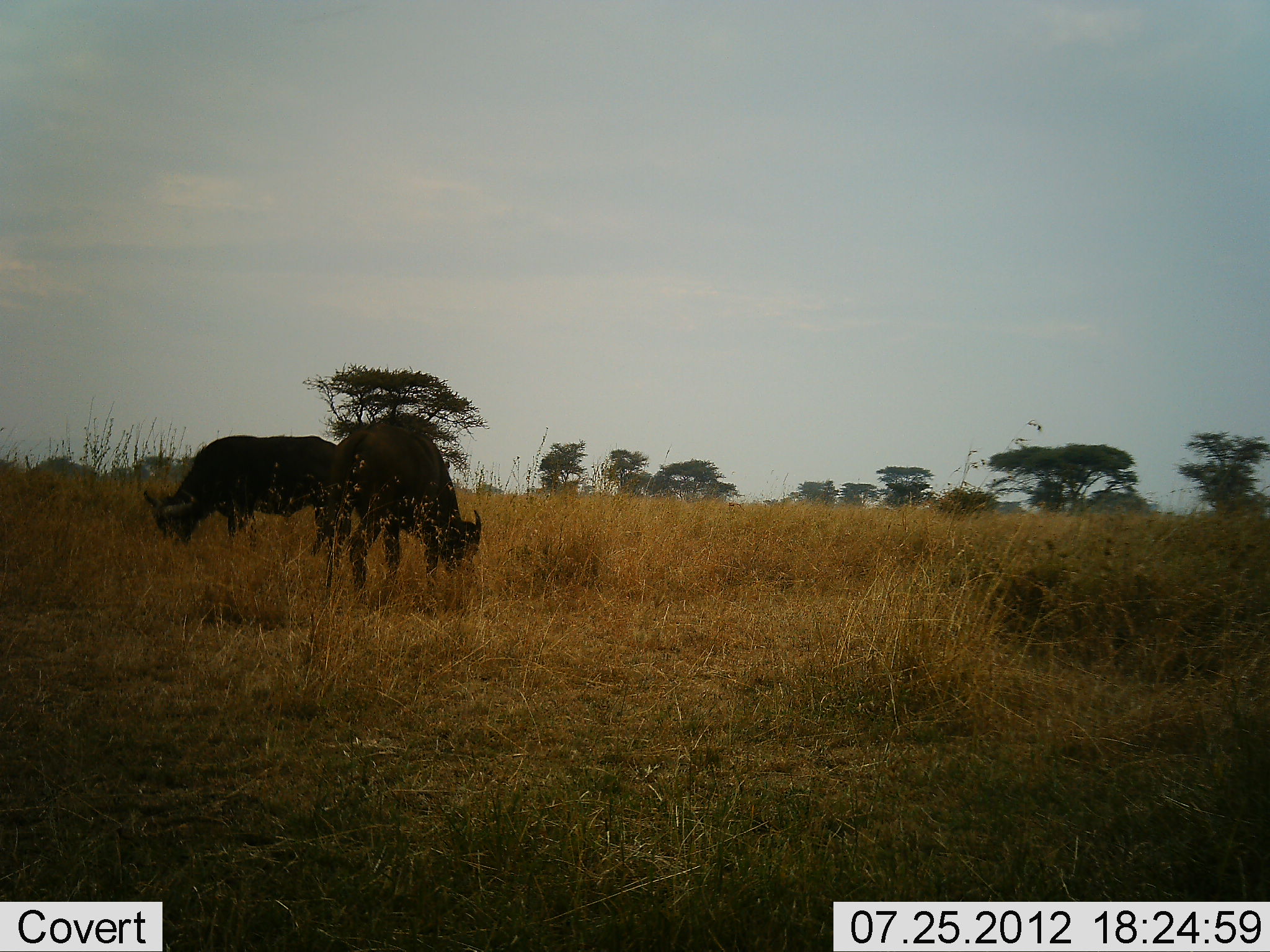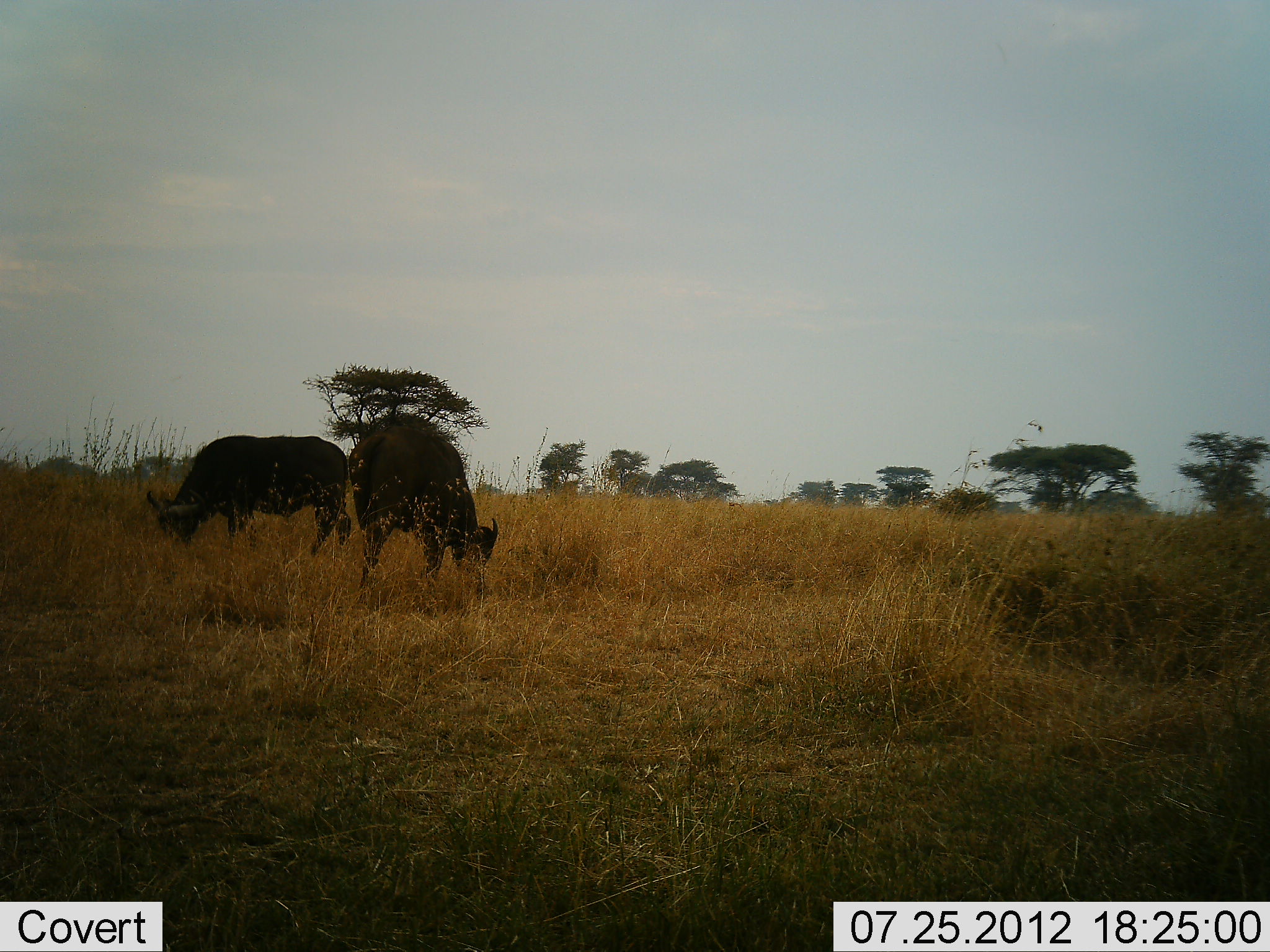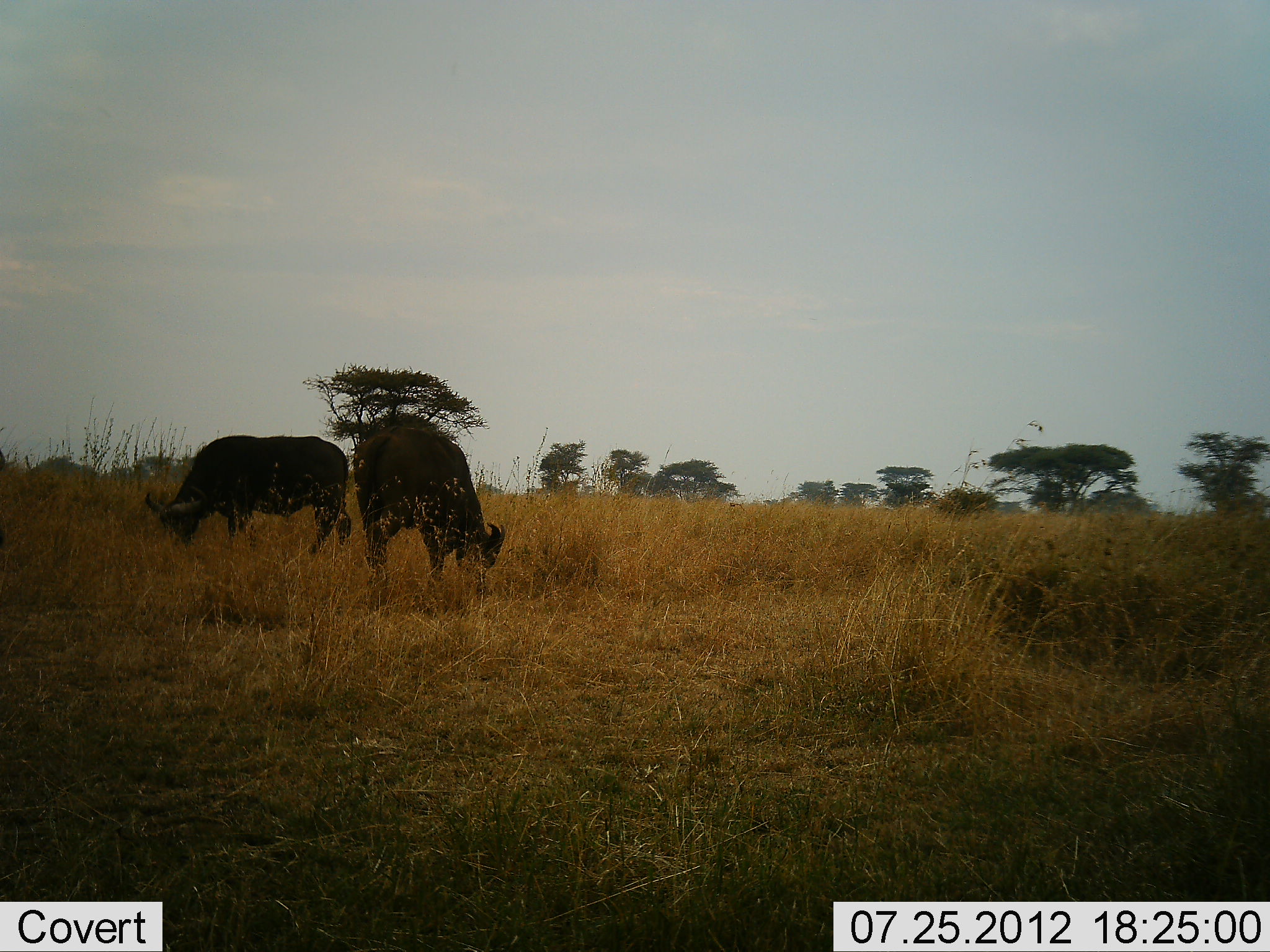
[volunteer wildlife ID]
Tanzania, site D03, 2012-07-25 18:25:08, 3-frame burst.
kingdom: Animalia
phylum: Chordata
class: Mammalia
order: Artiodactyla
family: Bovidae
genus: Syncerus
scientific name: Syncerus caffer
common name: cape buffalo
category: buffalo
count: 2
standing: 20%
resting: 0%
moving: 0%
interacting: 0%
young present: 0%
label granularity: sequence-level